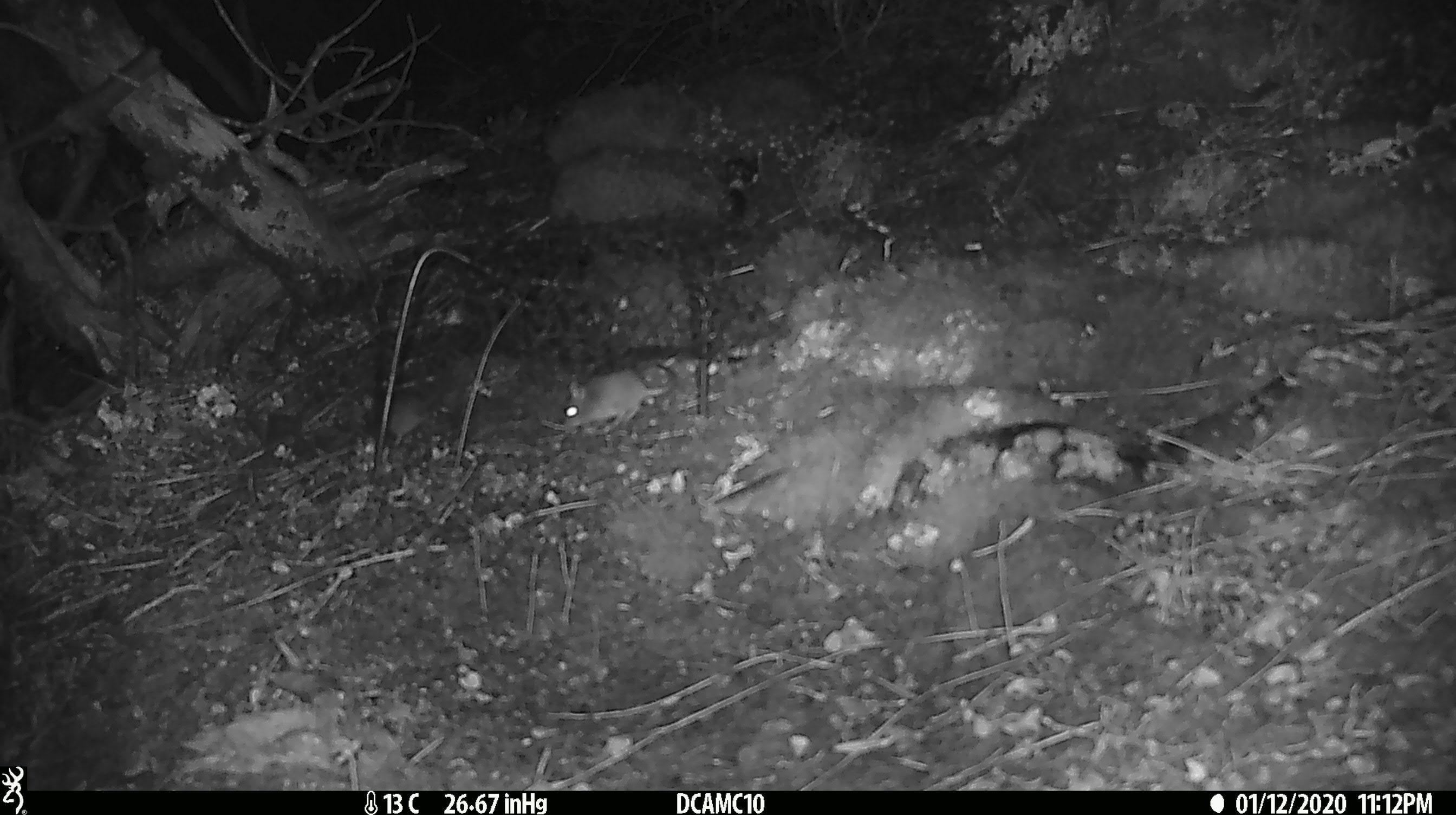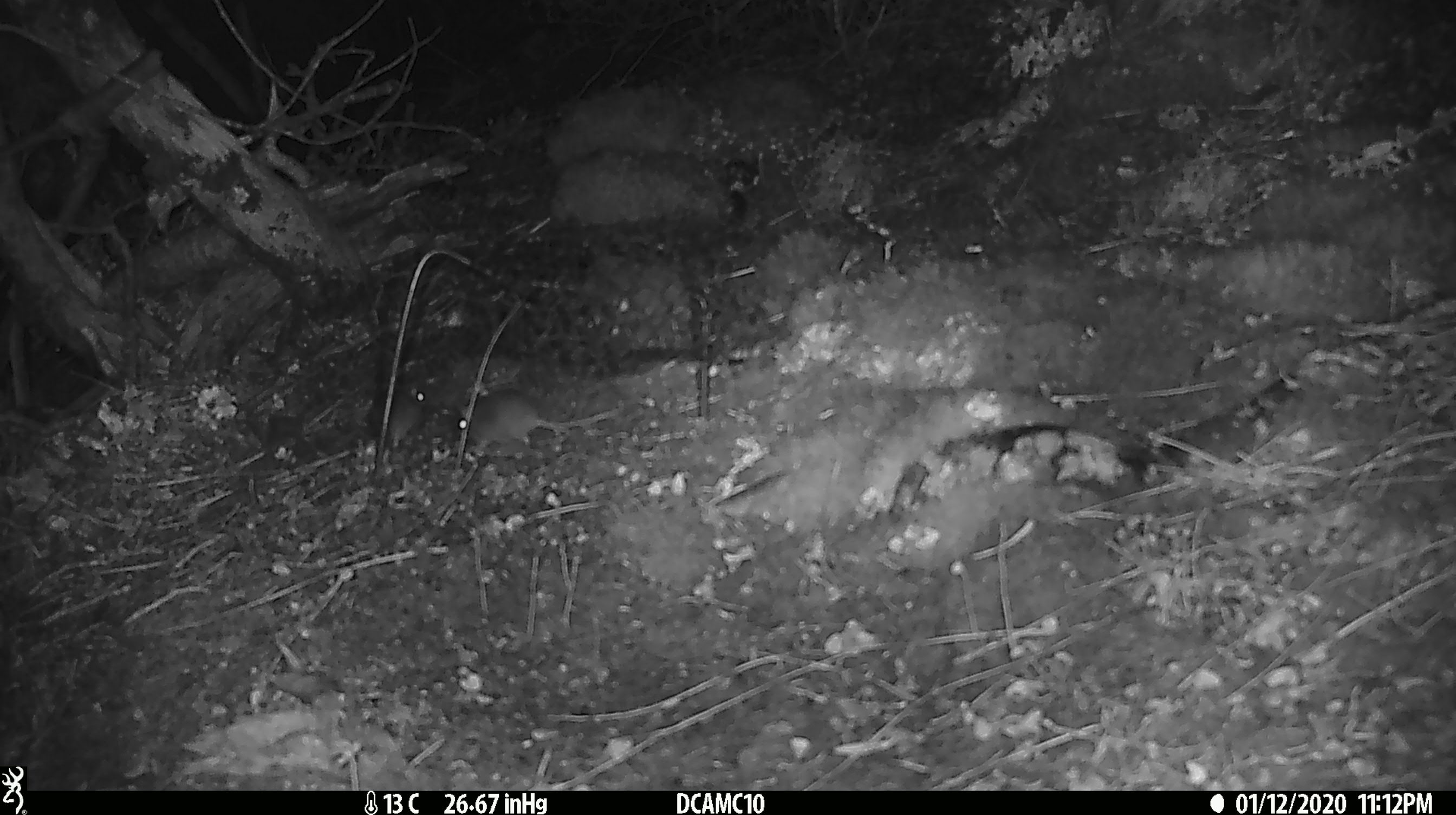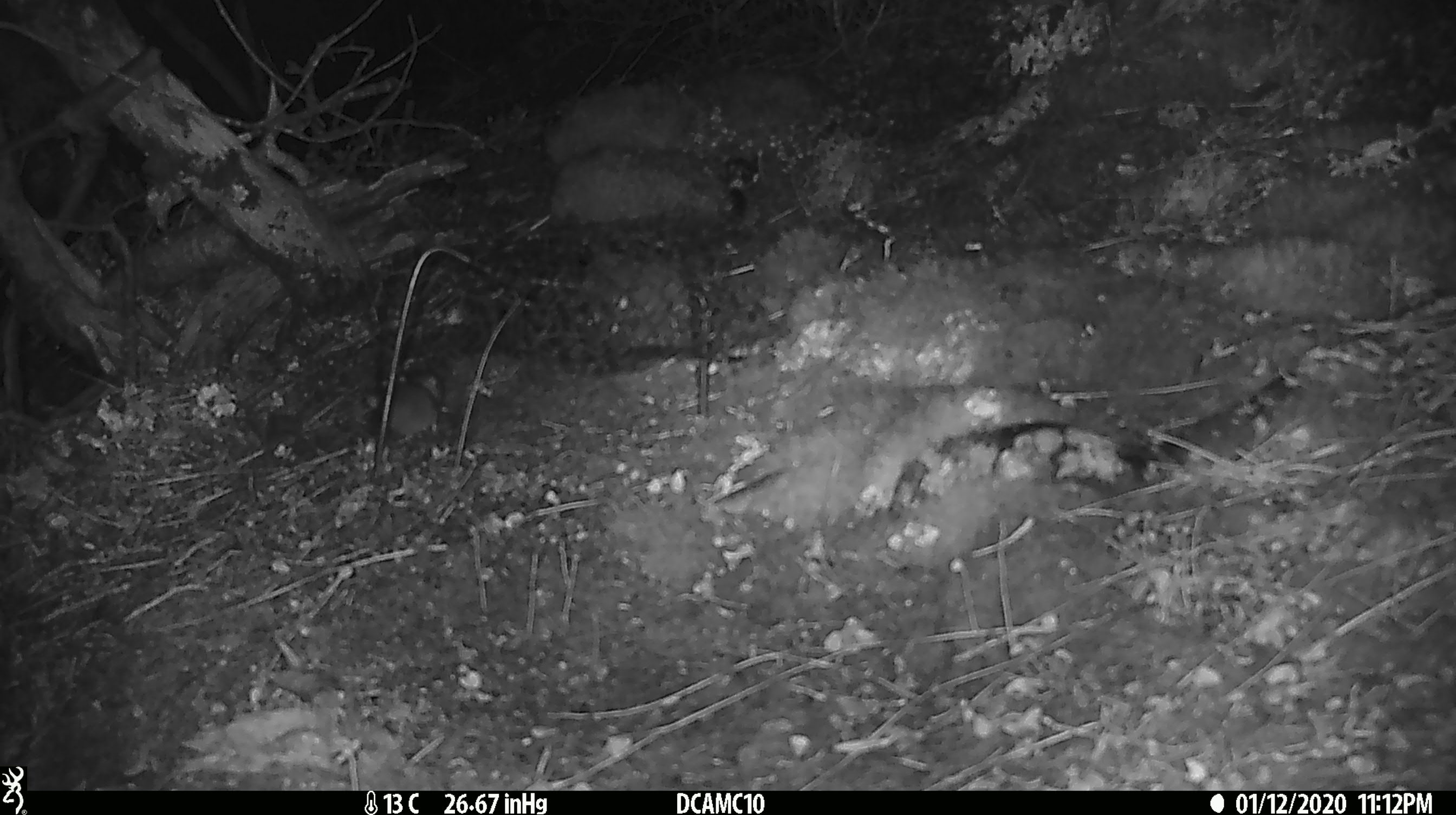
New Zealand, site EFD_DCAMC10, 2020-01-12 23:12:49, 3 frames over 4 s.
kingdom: Animalia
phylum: Chordata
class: Mammalia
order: Rodentia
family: Muridae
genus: Mus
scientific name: Mus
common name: mouse